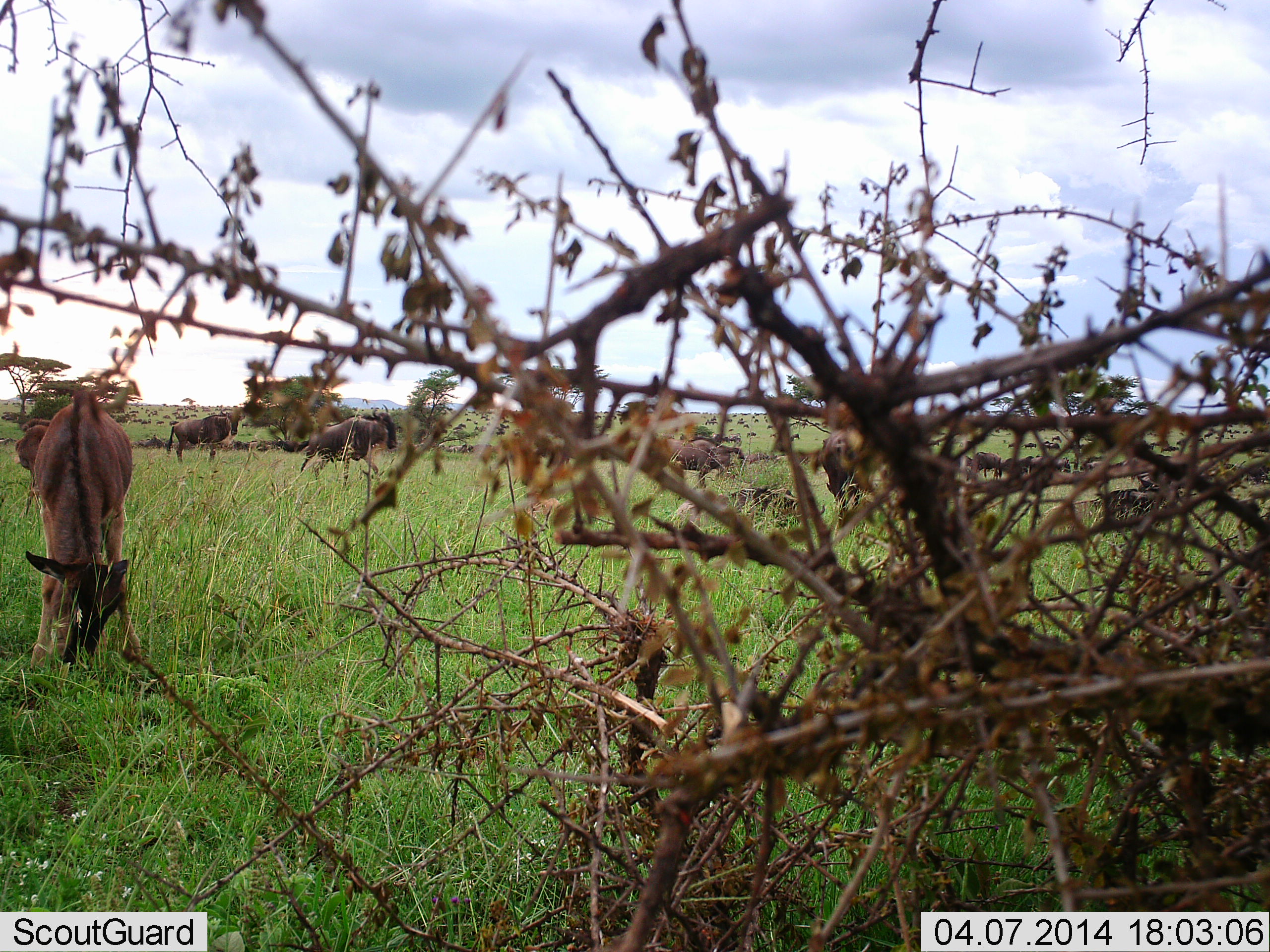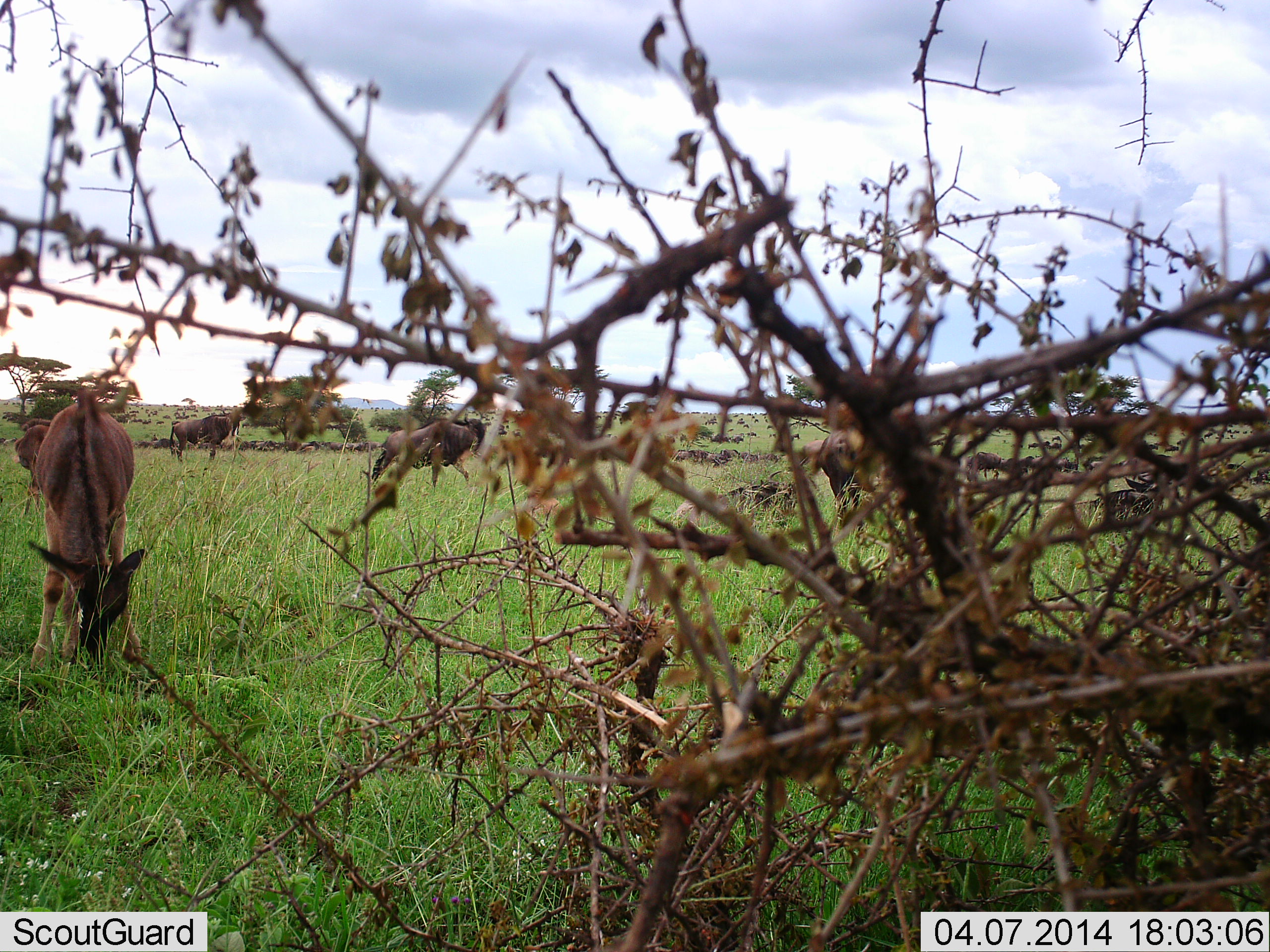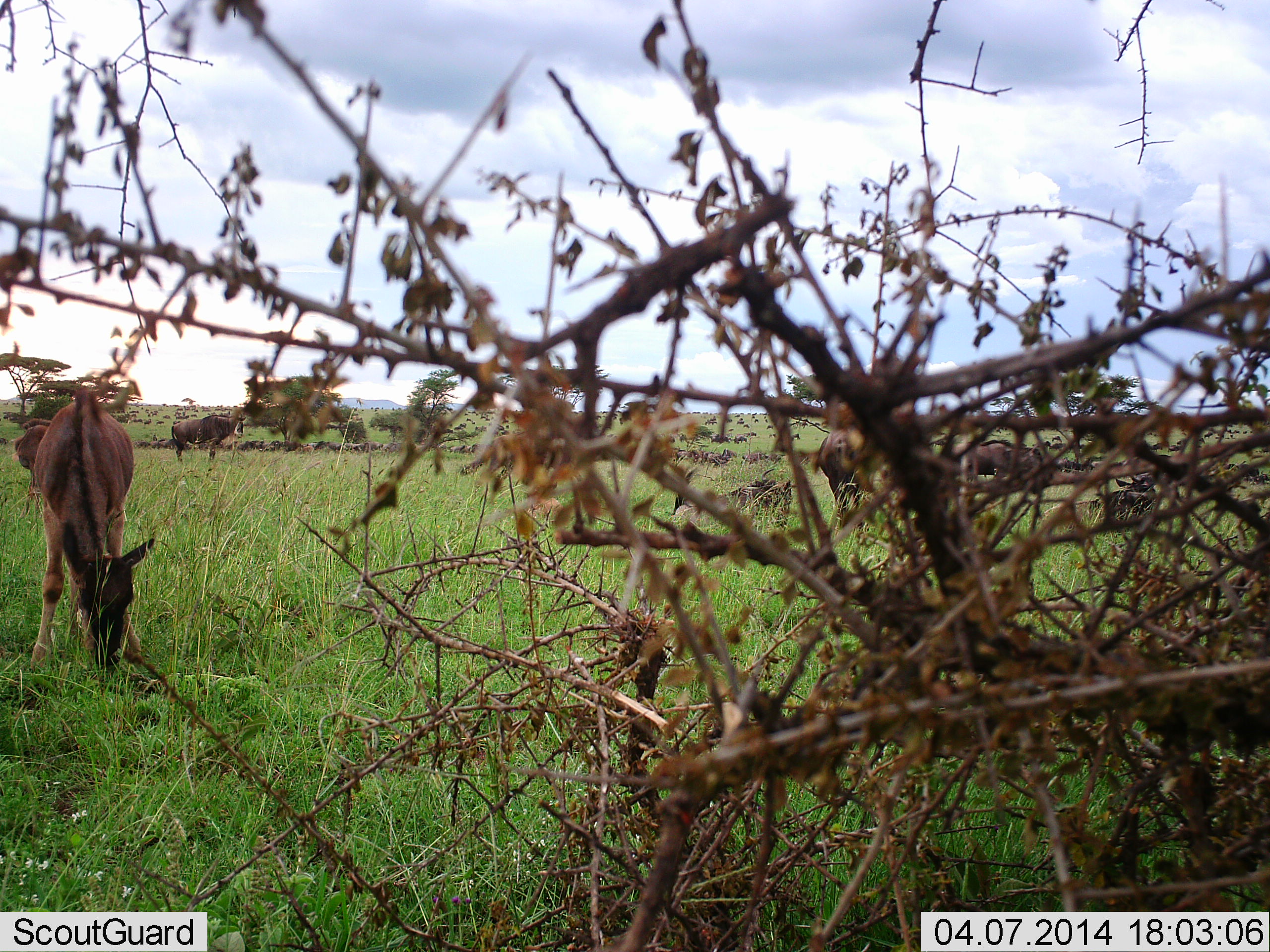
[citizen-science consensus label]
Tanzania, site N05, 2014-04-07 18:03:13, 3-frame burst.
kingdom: Animalia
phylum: Chordata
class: Mammalia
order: Artiodactyla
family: Bovidae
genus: Connochaetes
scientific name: Connochaetes taurinus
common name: blue wildebeest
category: wildebeest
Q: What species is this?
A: Wildebeest (blue wildebeest) (Connochaetes taurinus).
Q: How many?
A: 11-50.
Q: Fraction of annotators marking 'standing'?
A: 55%.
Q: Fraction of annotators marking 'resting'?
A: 9%.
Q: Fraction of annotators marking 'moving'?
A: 82%.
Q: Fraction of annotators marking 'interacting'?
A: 0%.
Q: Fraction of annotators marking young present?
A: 18%.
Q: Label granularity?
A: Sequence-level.